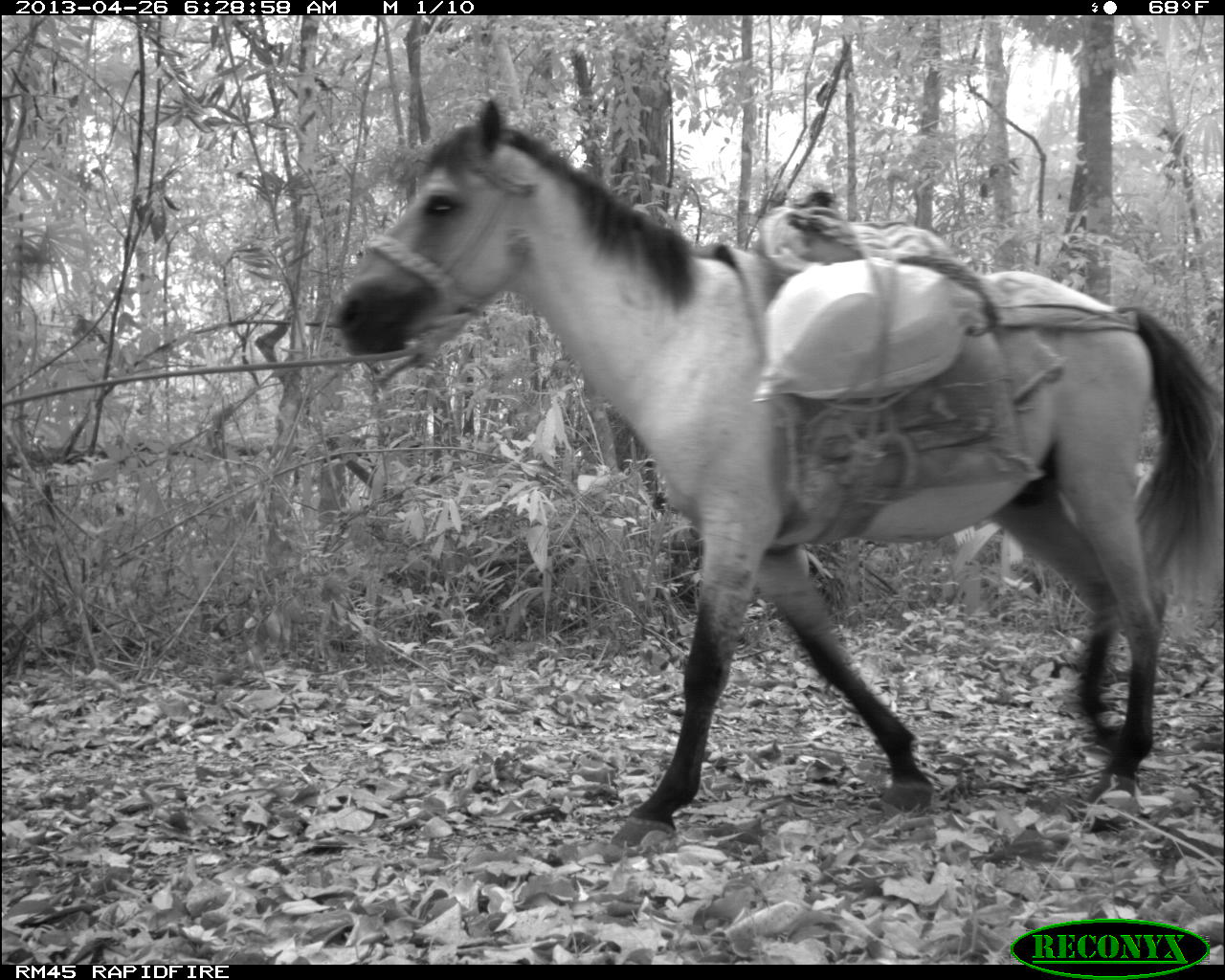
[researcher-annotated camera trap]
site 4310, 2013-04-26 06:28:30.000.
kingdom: Animalia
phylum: Chordata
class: Mammalia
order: Perissodactyla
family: Equidae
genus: Equus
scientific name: Equus ferus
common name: wild horse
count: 1